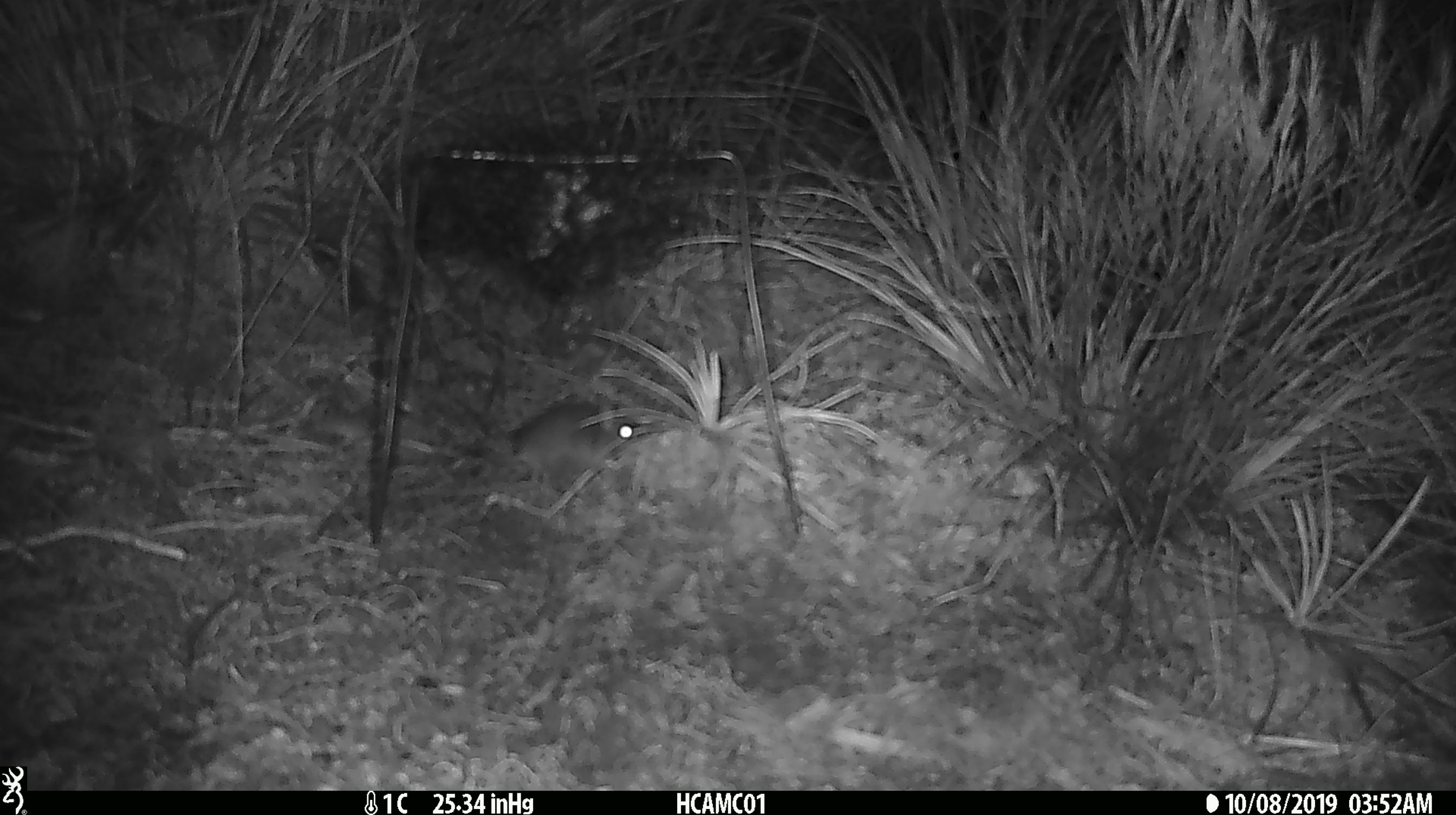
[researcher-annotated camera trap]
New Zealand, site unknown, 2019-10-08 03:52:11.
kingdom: Animalia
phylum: Chordata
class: Mammalia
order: Rodentia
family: Muridae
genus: Mus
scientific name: Mus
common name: mouse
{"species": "mouse (Mus)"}